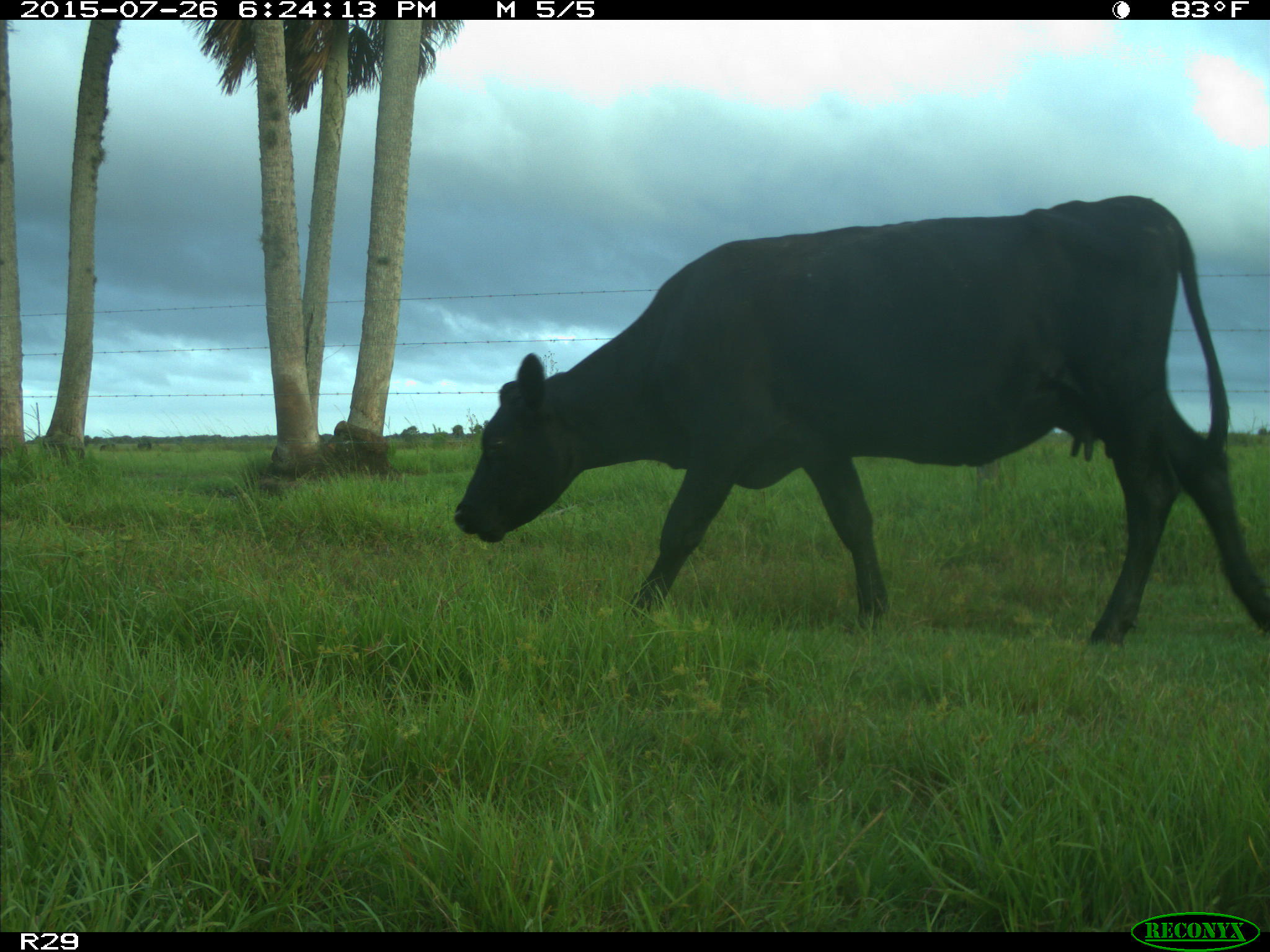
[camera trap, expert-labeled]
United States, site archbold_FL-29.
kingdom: Animalia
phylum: Chordata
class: Mammalia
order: Artiodactyla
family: Bovidae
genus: Bos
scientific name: Bos taurus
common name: domestic cow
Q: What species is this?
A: Bos taurus (domestic cow).